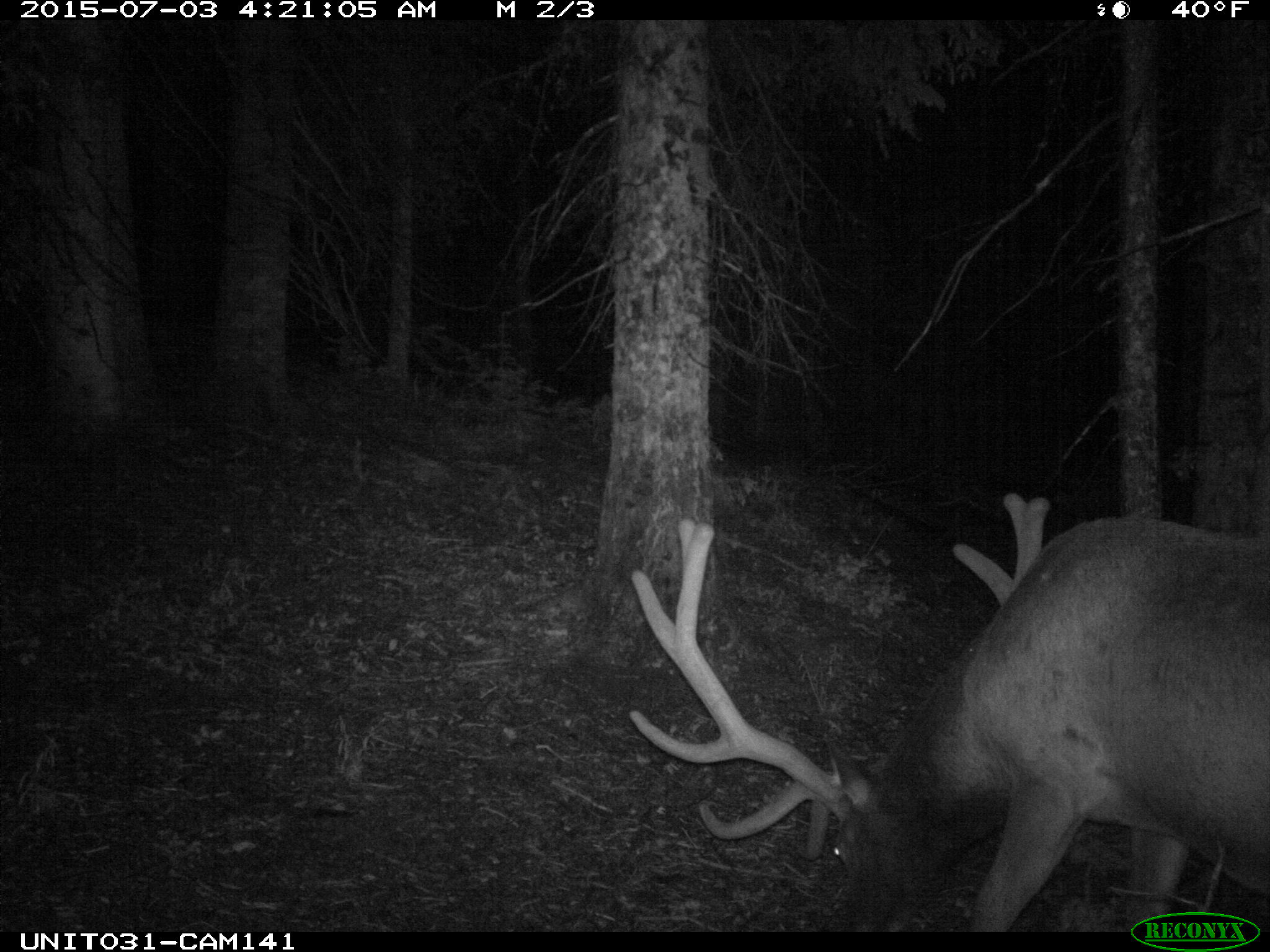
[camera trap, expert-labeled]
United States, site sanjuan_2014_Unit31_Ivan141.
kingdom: Animalia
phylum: Chordata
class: Mammalia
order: Artiodactyla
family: Cervidae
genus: Cervus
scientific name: Cervus elaphus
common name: red deer